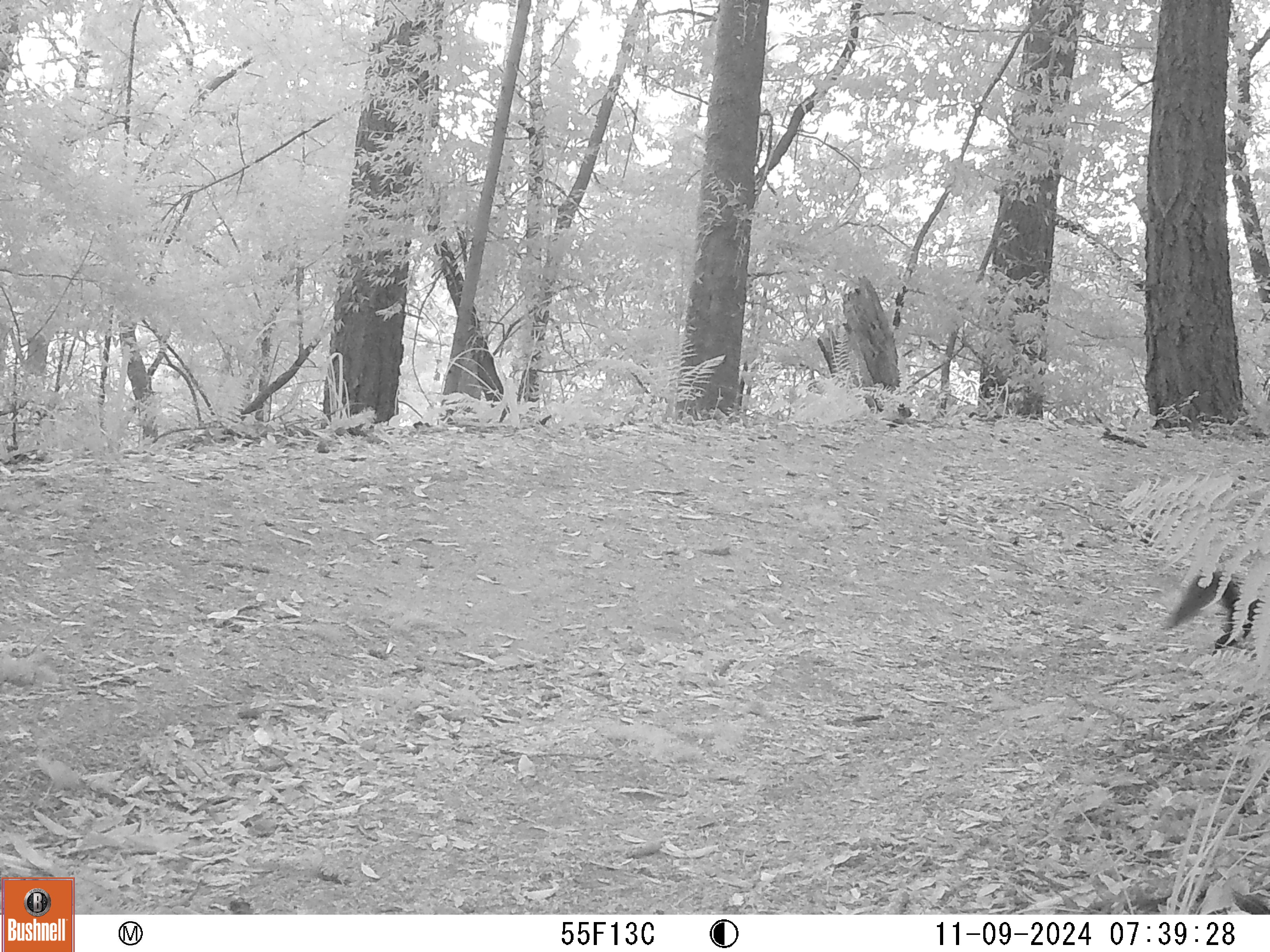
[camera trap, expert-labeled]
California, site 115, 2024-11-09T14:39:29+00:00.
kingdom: Animalia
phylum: Chordata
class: Mammalia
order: Rodentia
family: Sciuridae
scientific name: Sciuridae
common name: squirrel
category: unknown squirrel